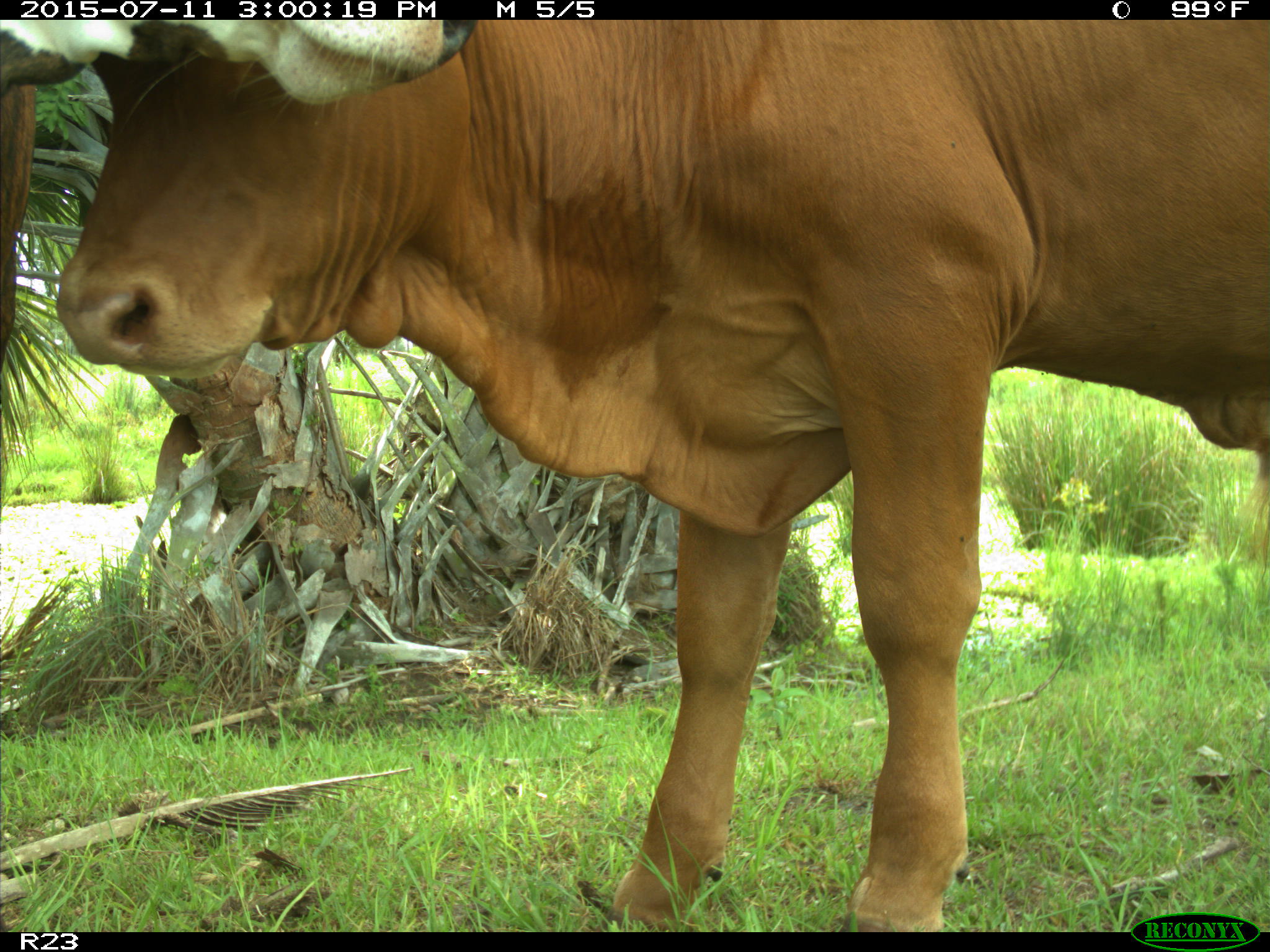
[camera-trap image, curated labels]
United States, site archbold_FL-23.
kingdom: Animalia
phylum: Chordata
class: Mammalia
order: Artiodactyla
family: Bovidae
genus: Bos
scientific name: Bos taurus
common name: domestic cow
Bos taurus (domestic cow).